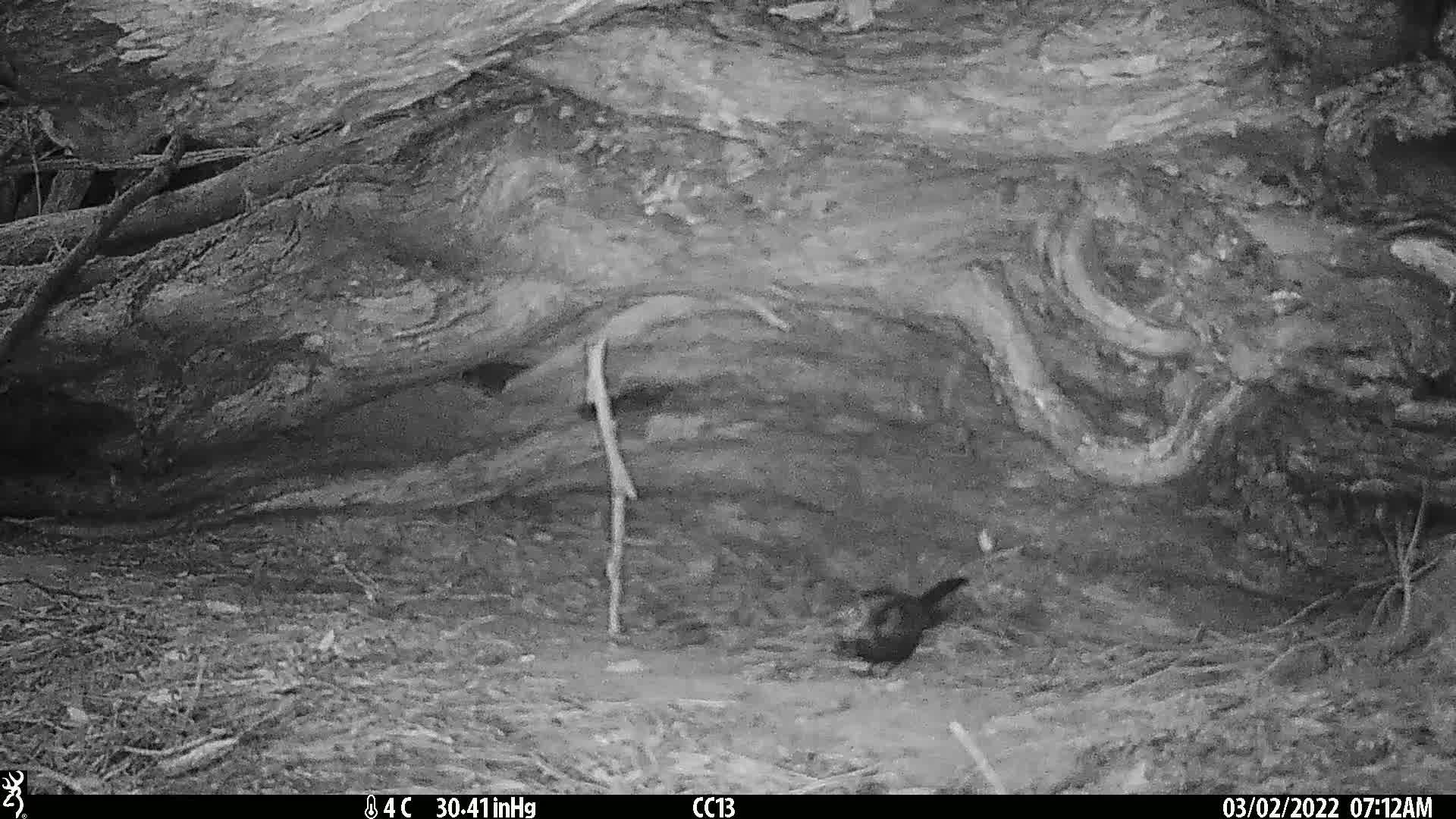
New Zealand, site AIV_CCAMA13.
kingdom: Animalia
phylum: Chordata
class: Aves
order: Passeriformes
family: Turdidae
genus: Turdus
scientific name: Turdus merula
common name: eurasian blackbird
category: blackbird